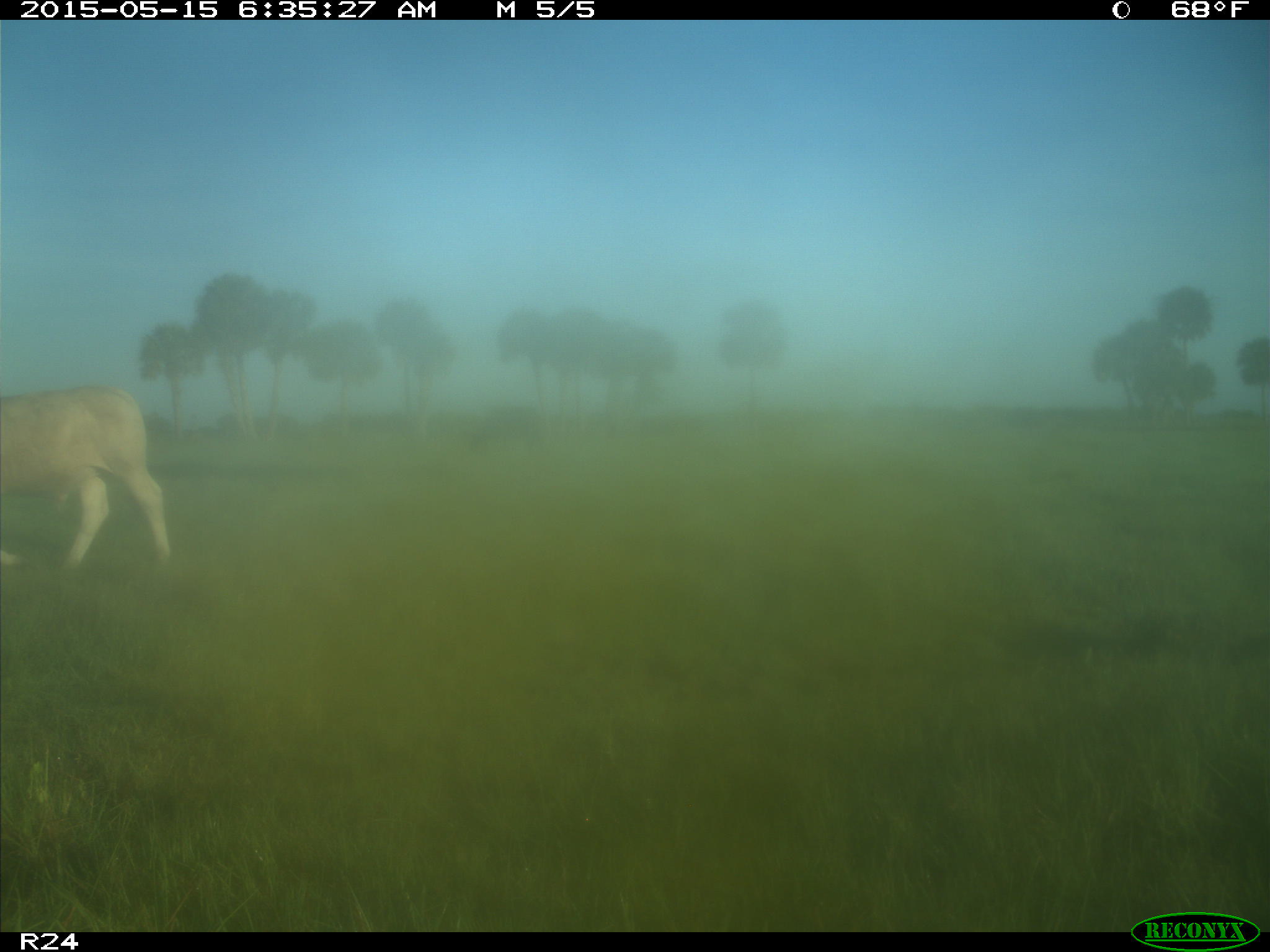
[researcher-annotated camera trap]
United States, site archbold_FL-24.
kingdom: Animalia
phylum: Chordata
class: Mammalia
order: Artiodactyla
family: Suidae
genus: Sus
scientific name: Sus scrofa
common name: wild boar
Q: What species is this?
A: Sus scrofa (wild boar).